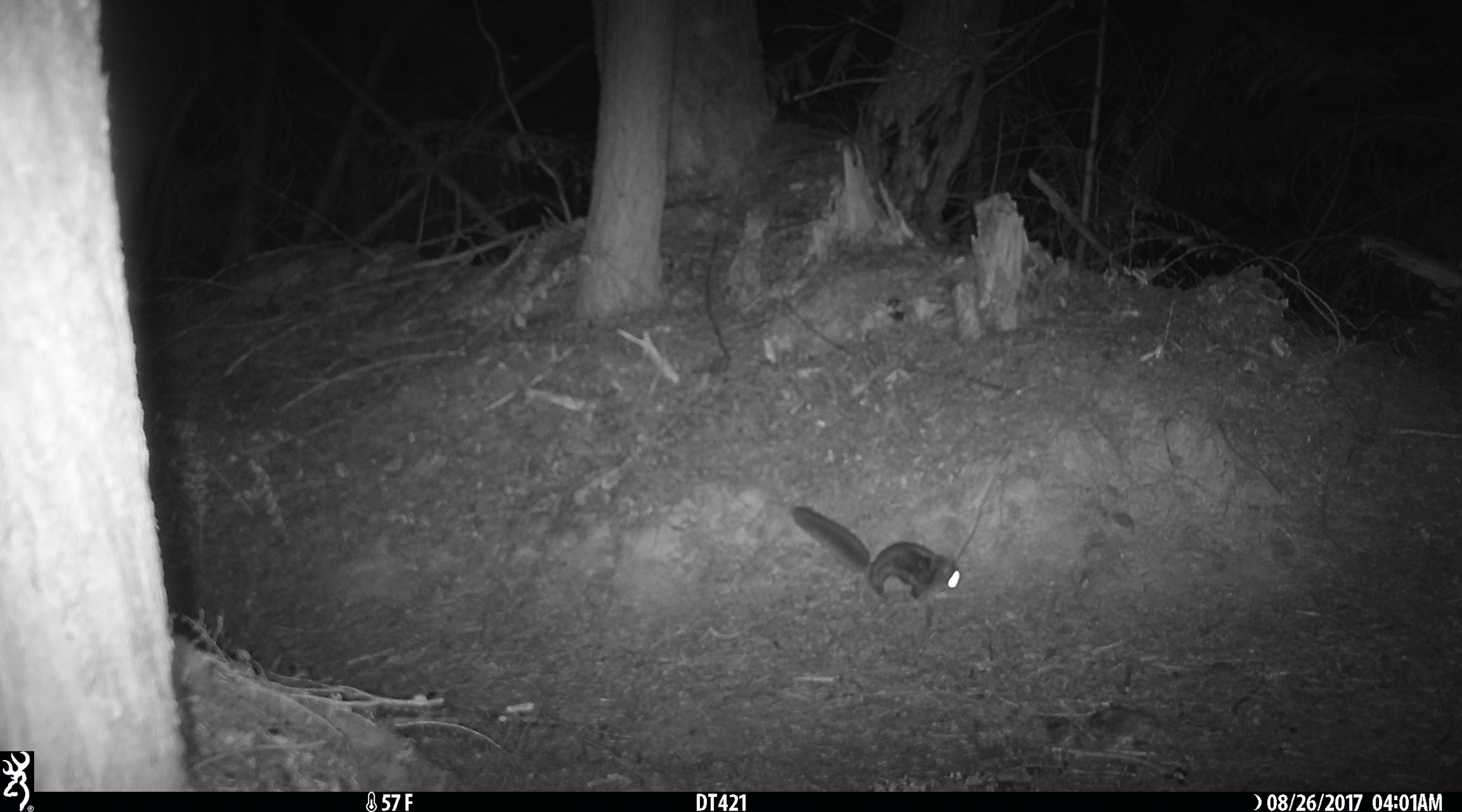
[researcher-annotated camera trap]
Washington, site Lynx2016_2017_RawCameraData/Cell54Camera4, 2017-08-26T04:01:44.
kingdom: Animalia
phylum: Chordata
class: Mammalia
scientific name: Mammalia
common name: small mammal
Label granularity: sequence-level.